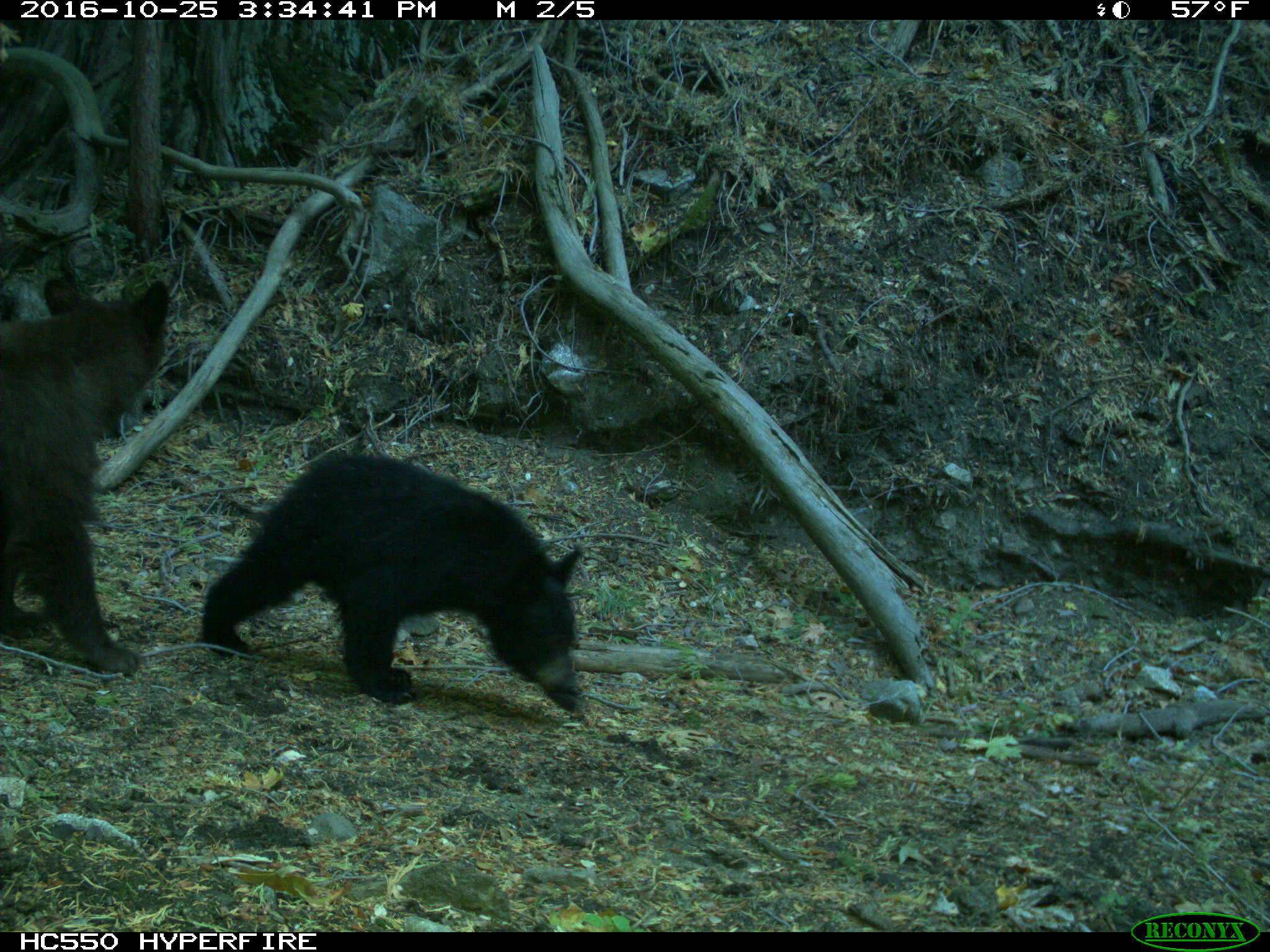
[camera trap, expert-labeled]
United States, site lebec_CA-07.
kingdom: Animalia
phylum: Chordata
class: Mammalia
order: Carnivora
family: Ursidae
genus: Ursus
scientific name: Ursus americanus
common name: american black bear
Ursus americanus (american black bear).